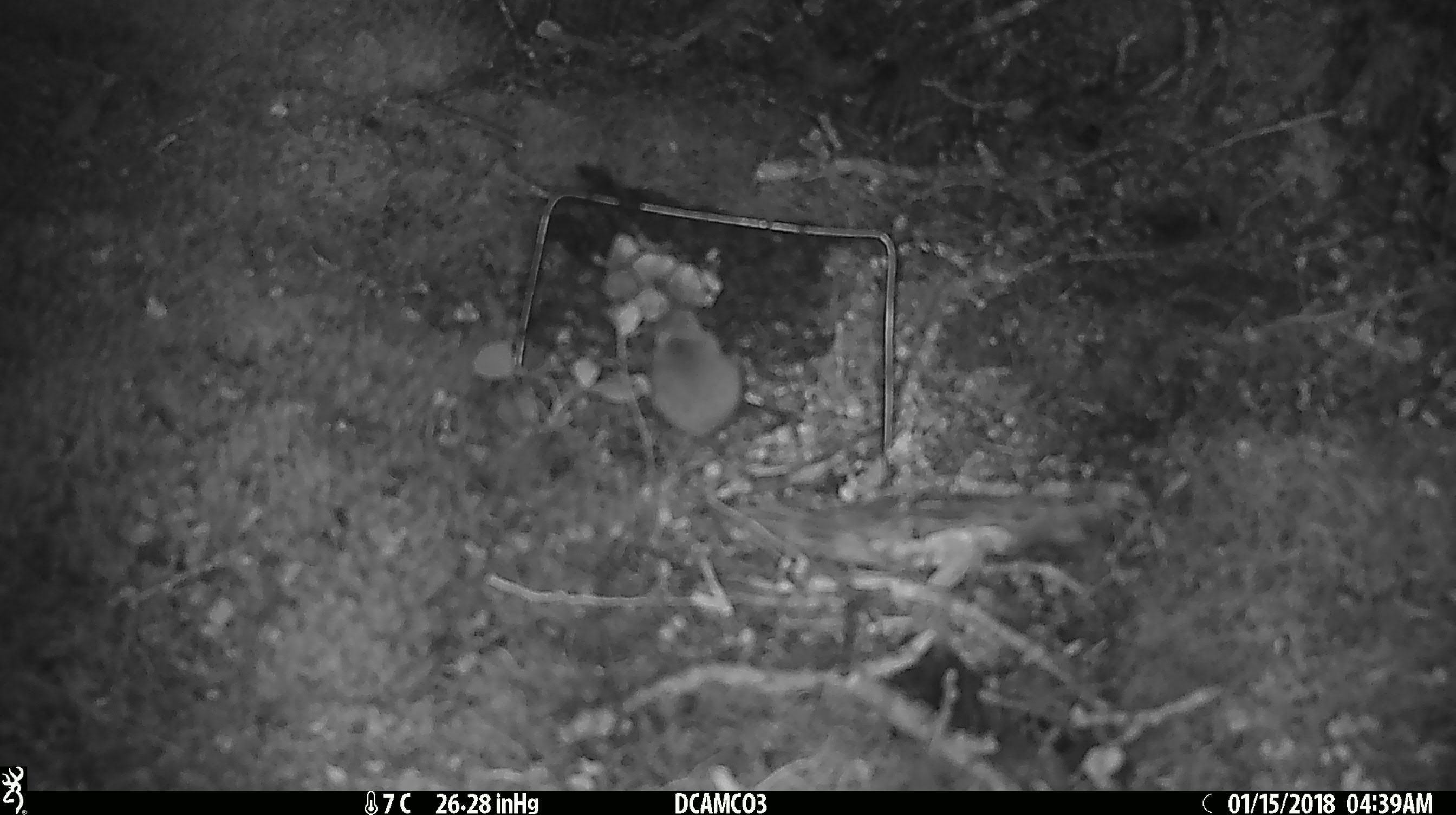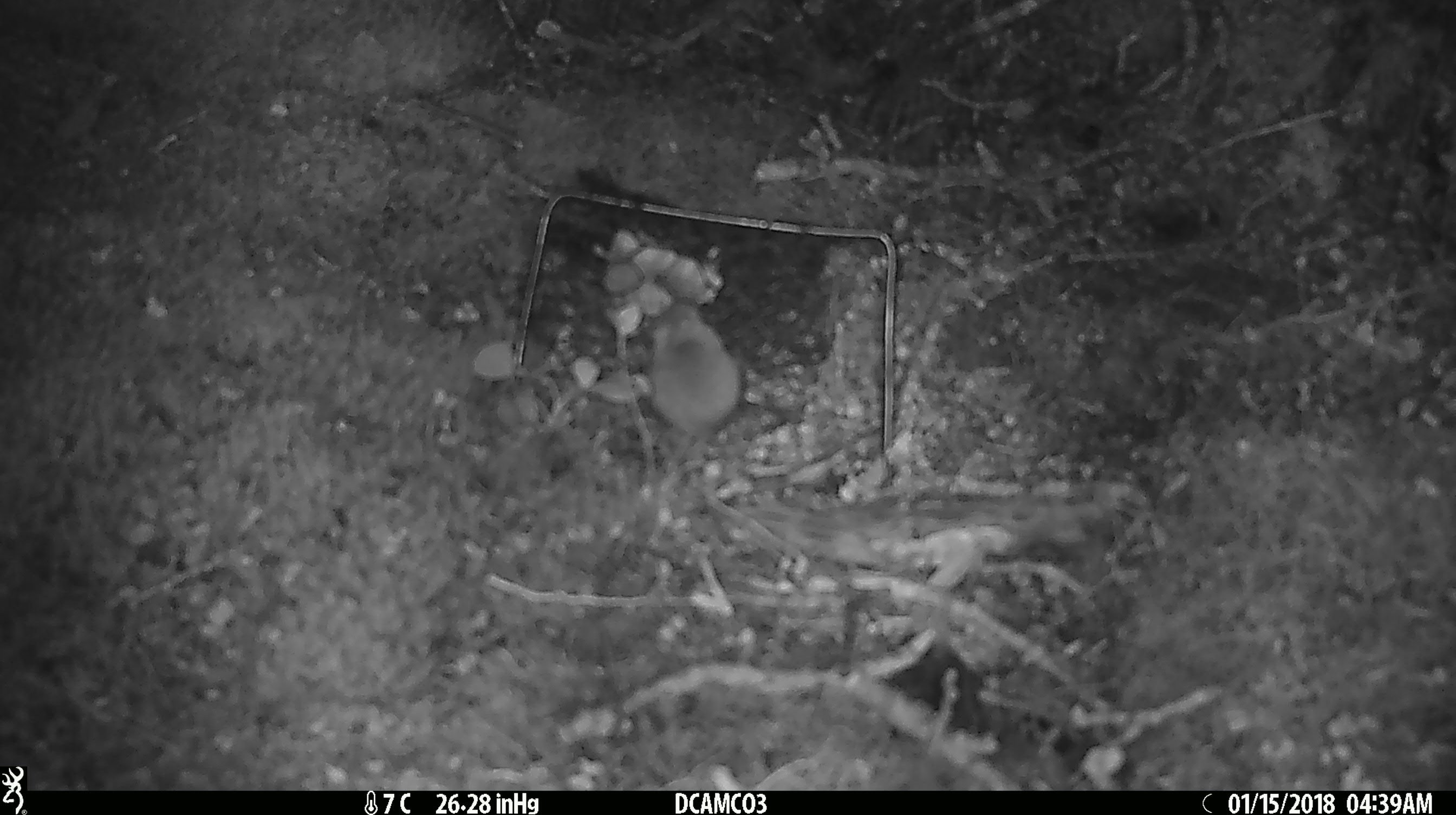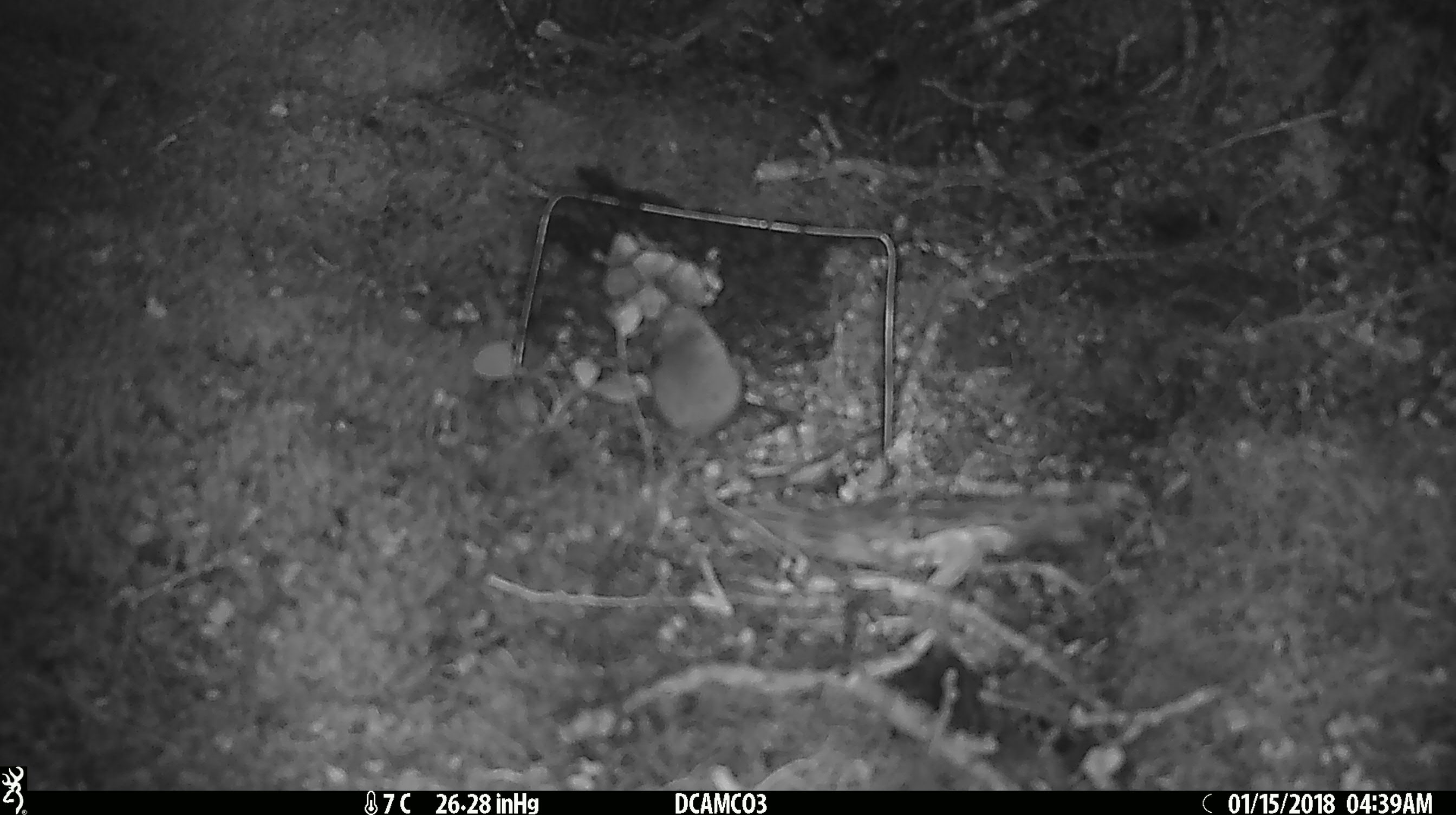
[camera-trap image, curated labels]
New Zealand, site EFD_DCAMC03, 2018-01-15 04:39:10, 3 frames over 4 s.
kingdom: Animalia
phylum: Chordata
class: Mammalia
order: Rodentia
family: Muridae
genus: Mus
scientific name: Mus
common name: mouse